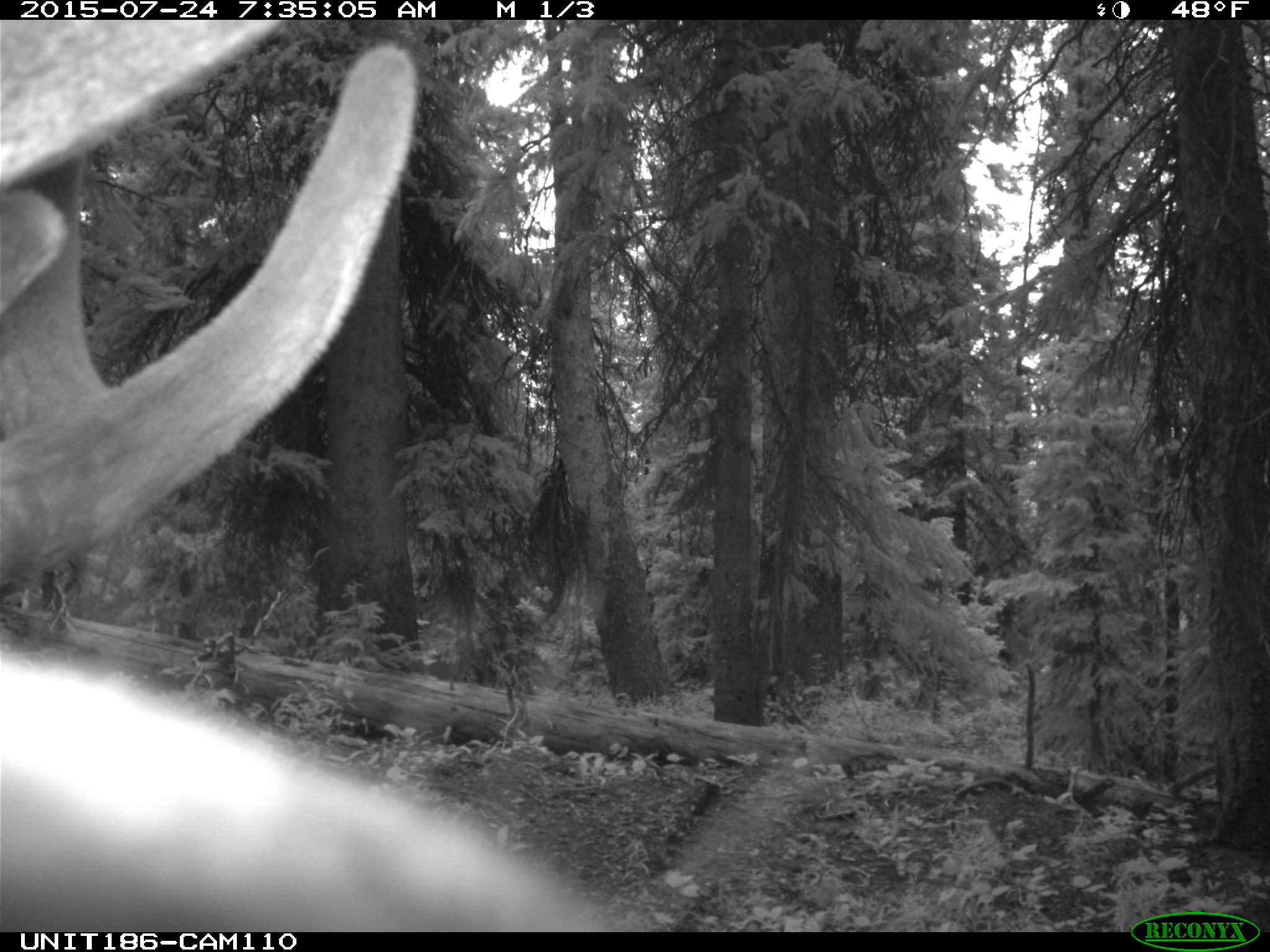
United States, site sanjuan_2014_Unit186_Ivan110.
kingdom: Animalia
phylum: Chordata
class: Mammalia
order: Artiodactyla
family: Cervidae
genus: Cervus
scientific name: Cervus elaphus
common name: red deer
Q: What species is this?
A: Cervus elaphus (red deer).